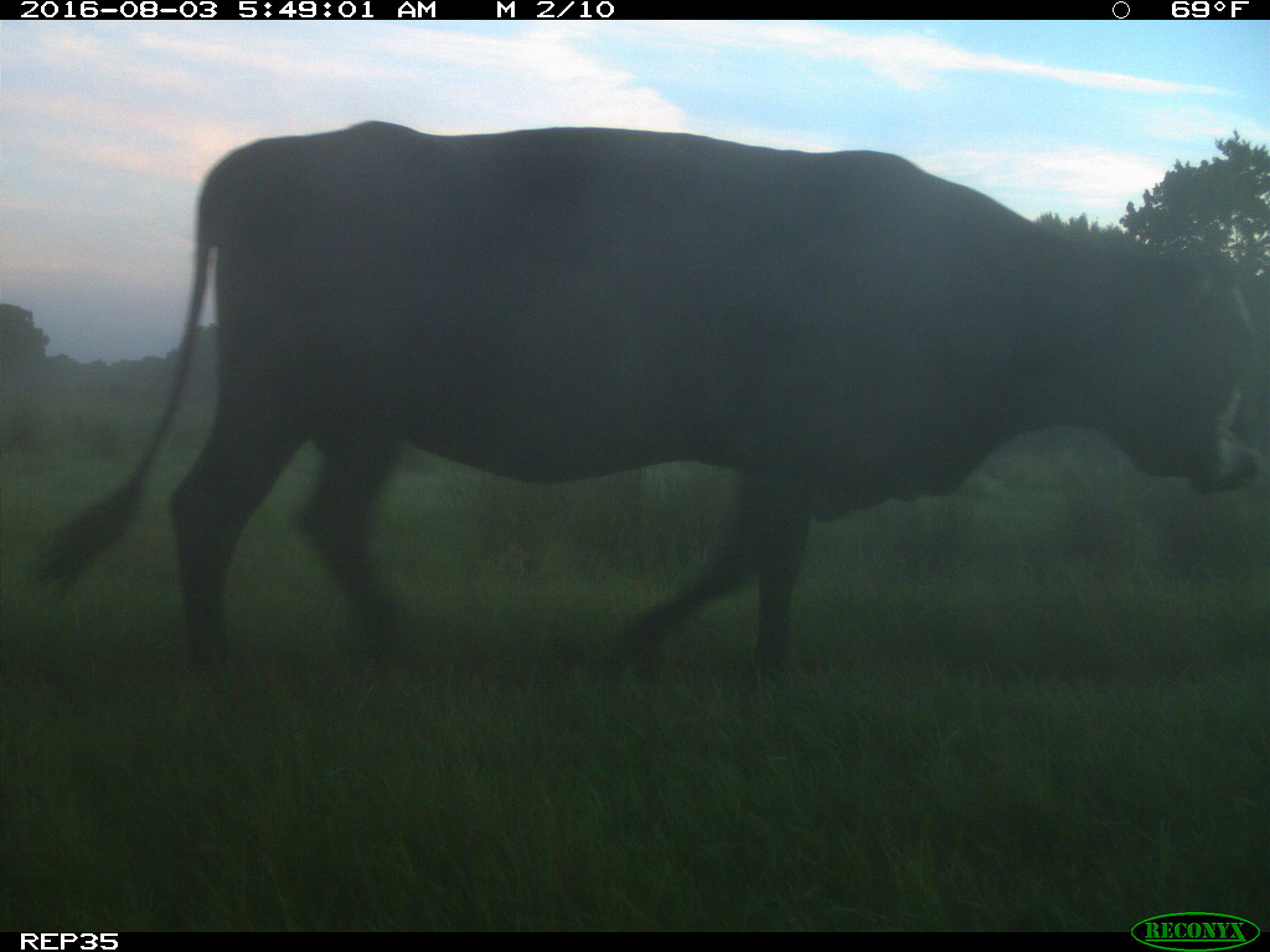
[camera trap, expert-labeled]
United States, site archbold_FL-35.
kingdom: Animalia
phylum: Chordata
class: Mammalia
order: Artiodactyla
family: Bovidae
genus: Bos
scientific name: Bos taurus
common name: domestic cow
Bos taurus (domestic cow).